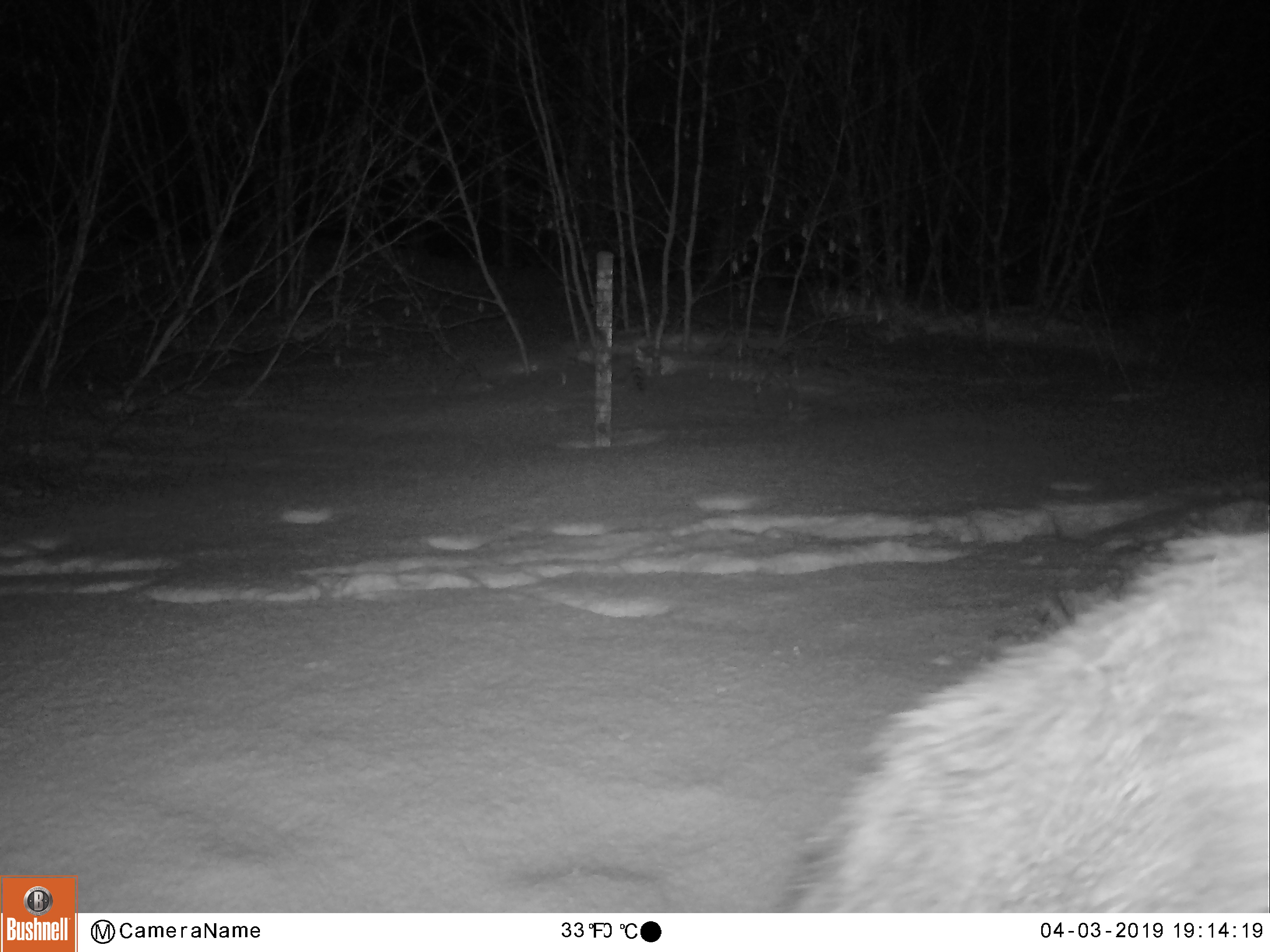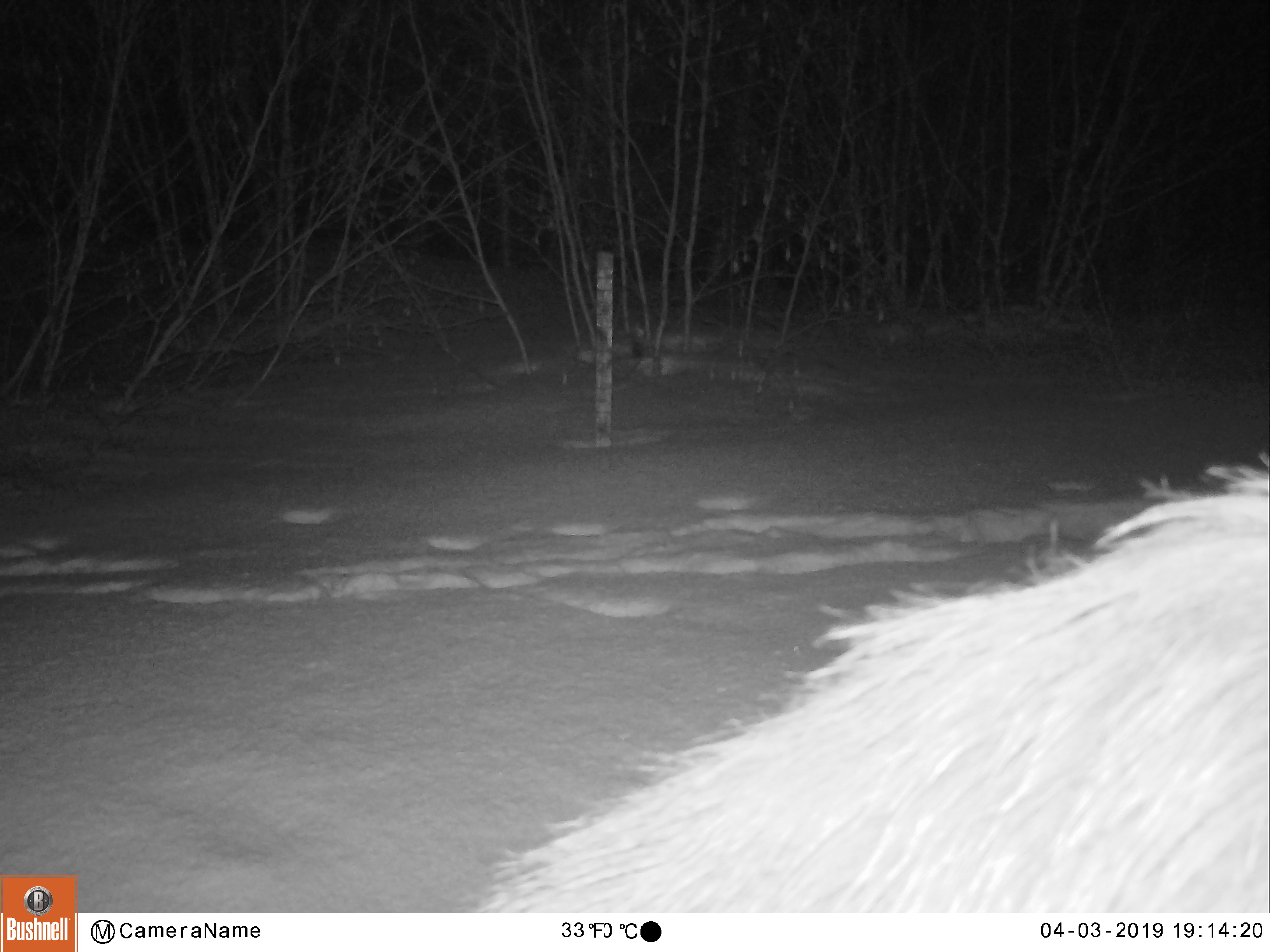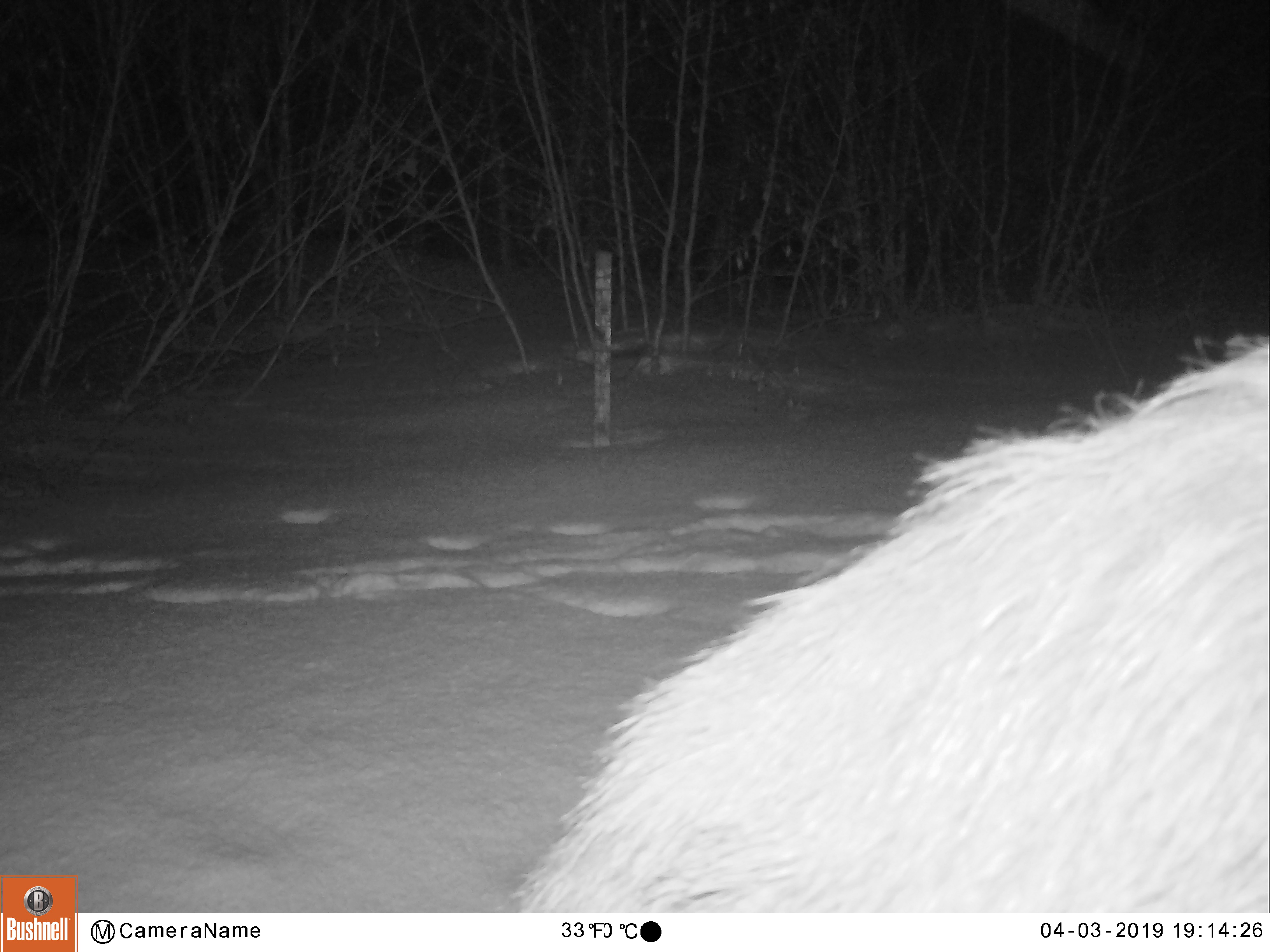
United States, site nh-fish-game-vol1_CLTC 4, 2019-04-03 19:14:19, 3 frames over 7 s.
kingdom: Animalia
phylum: Chordata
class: Mammalia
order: Artiodactyla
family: Cervidae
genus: Alces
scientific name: Alces alces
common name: moose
Moose (Alces alces).